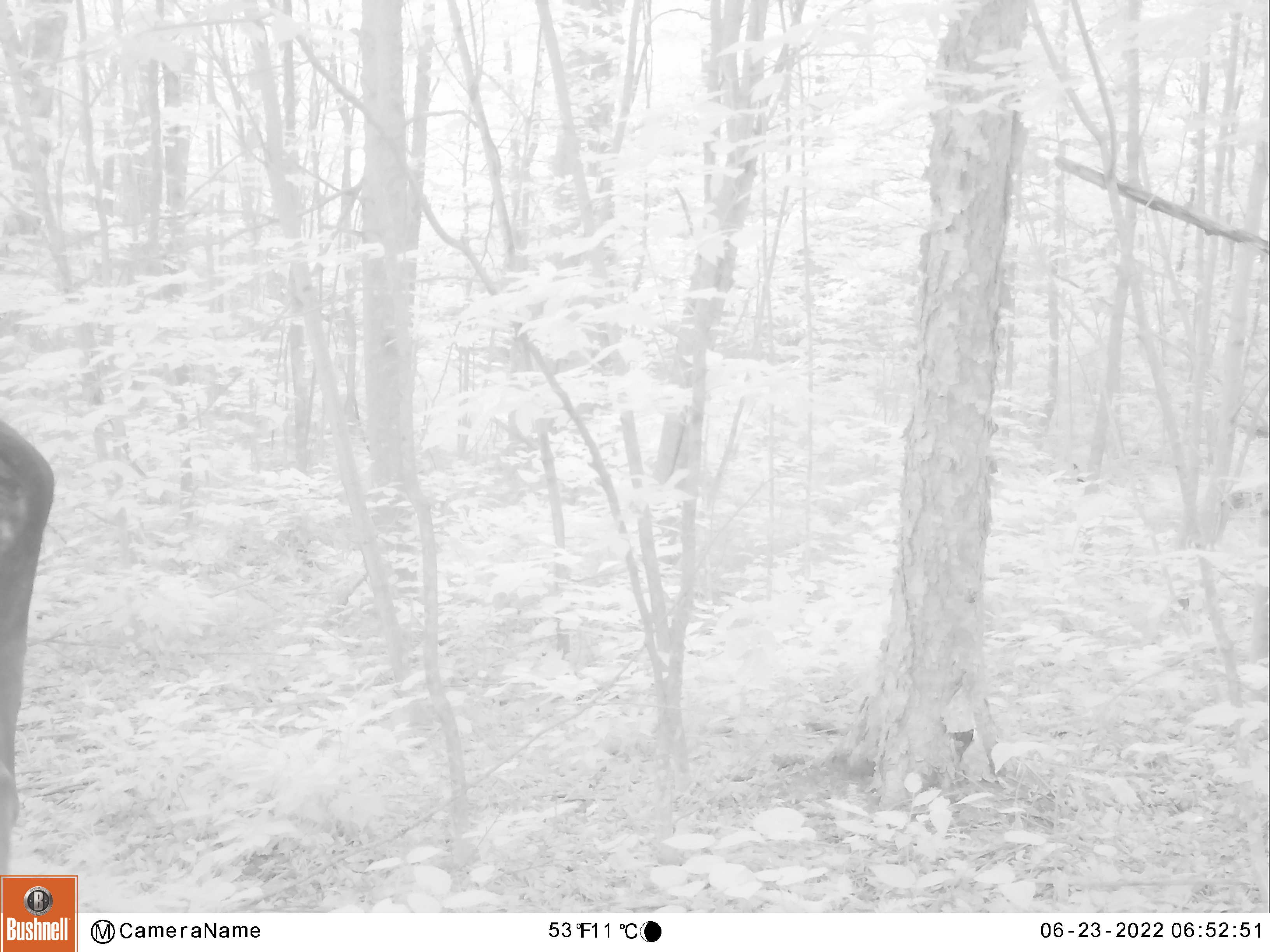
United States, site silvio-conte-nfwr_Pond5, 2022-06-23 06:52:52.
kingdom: Animalia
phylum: Chordata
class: Mammalia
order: Artiodactyla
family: Cervidae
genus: Alces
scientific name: Alces alces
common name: moose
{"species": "moose (Alces alces)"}